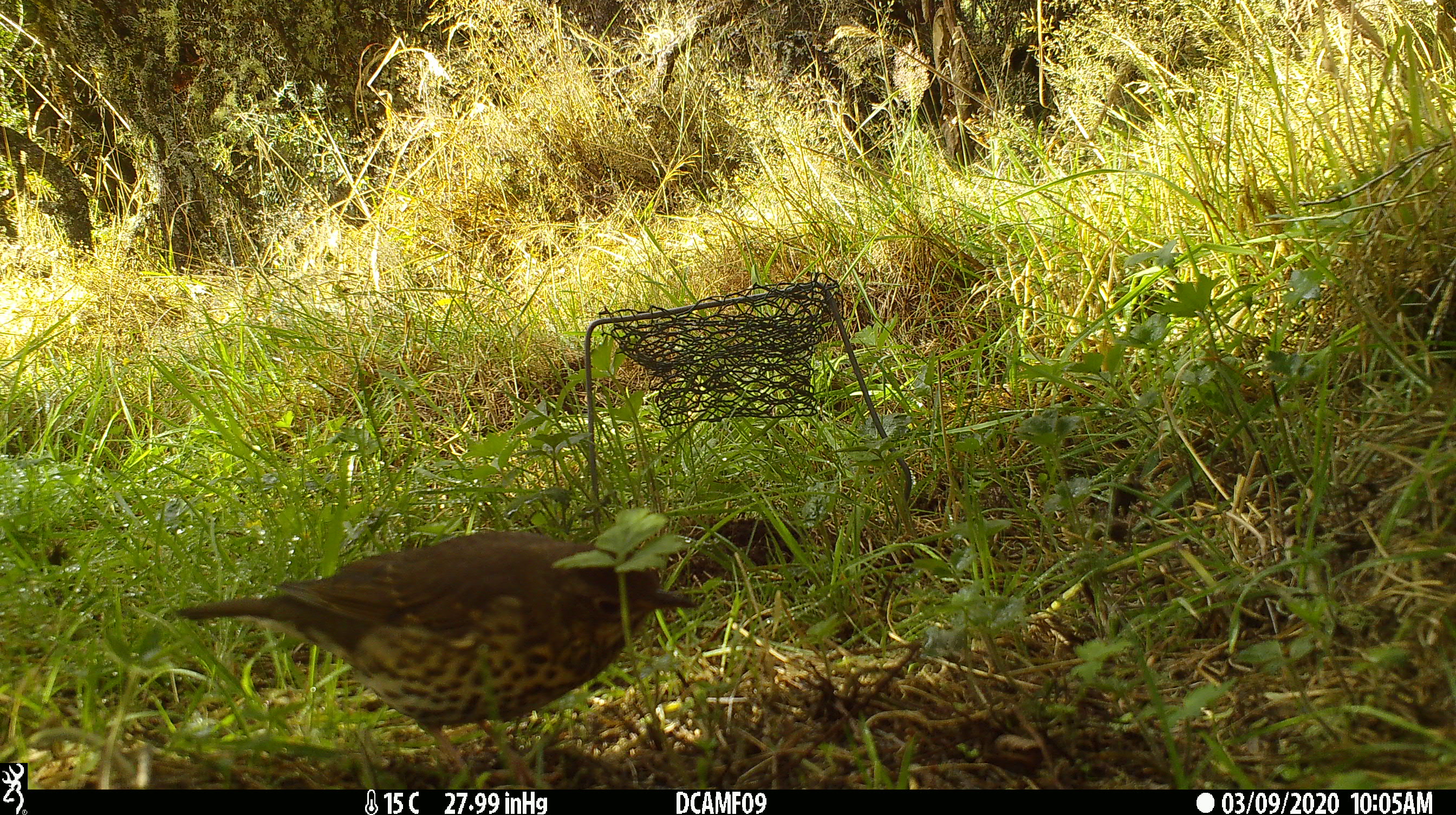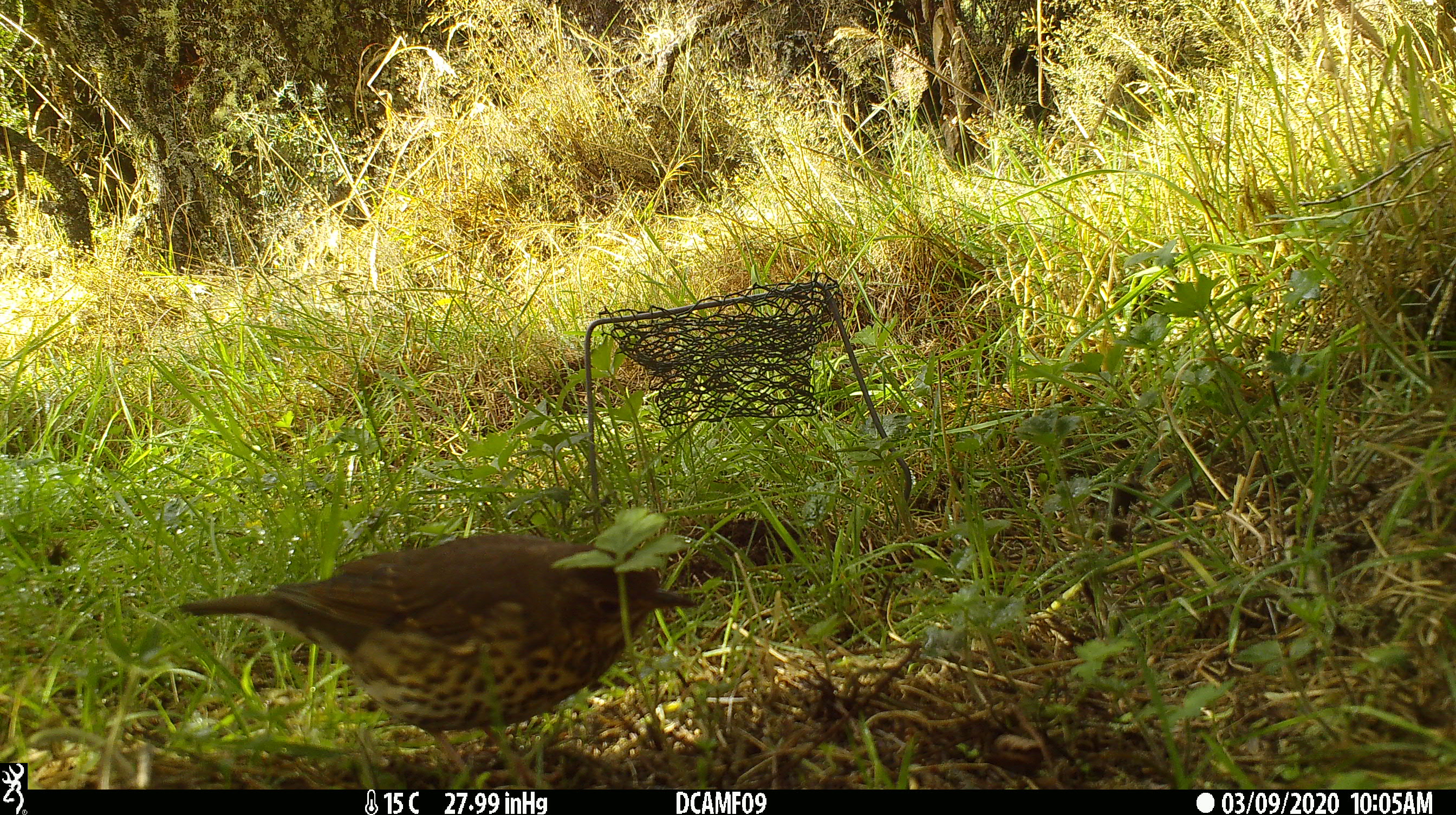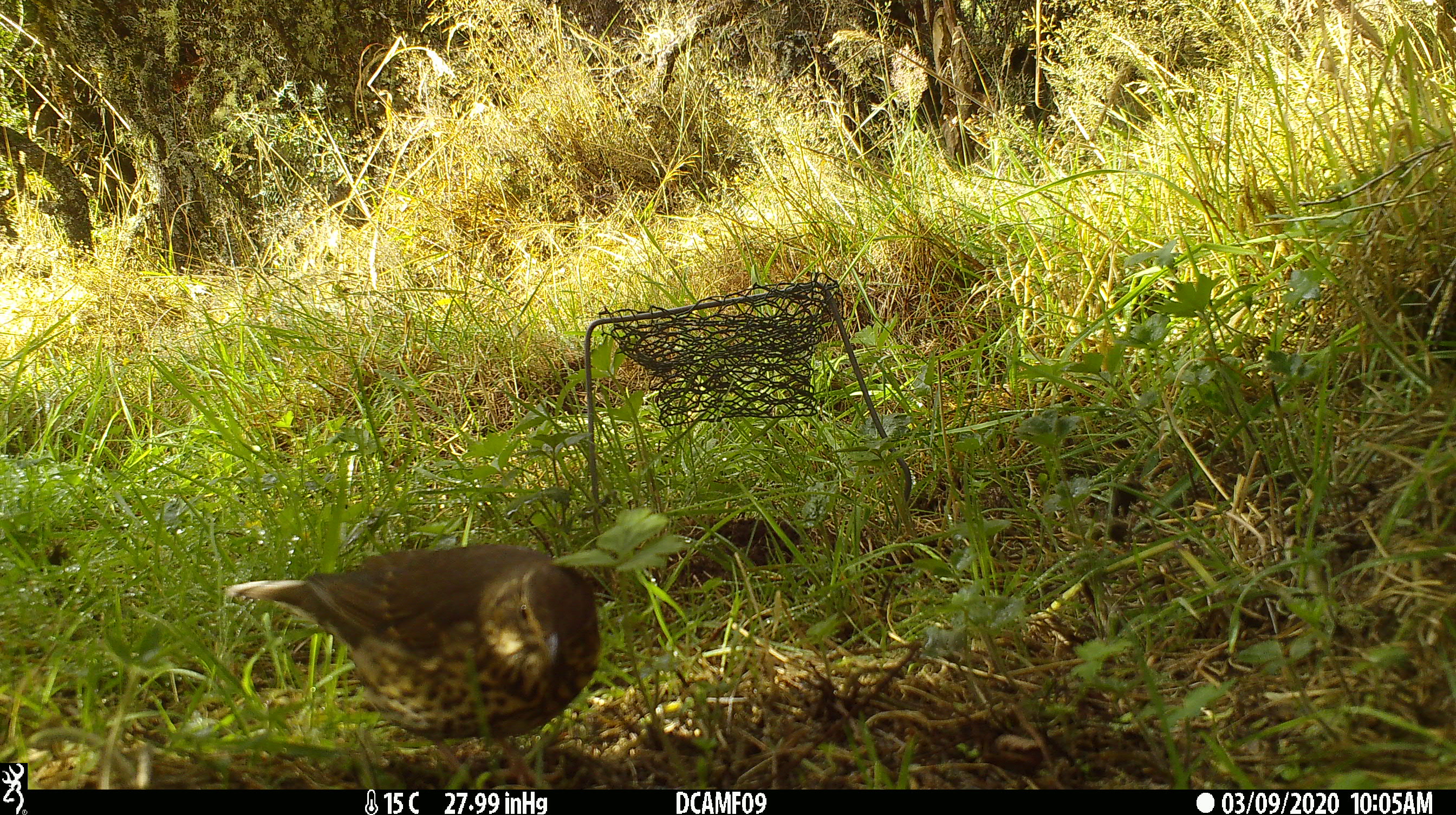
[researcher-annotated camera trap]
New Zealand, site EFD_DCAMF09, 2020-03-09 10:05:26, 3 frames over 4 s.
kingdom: Animalia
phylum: Chordata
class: Aves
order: Passeriformes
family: Turdidae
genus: Turdus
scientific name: Turdus philomelos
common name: song thrush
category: thrush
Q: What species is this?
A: Thrush (song thrush) (Turdus philomelos).